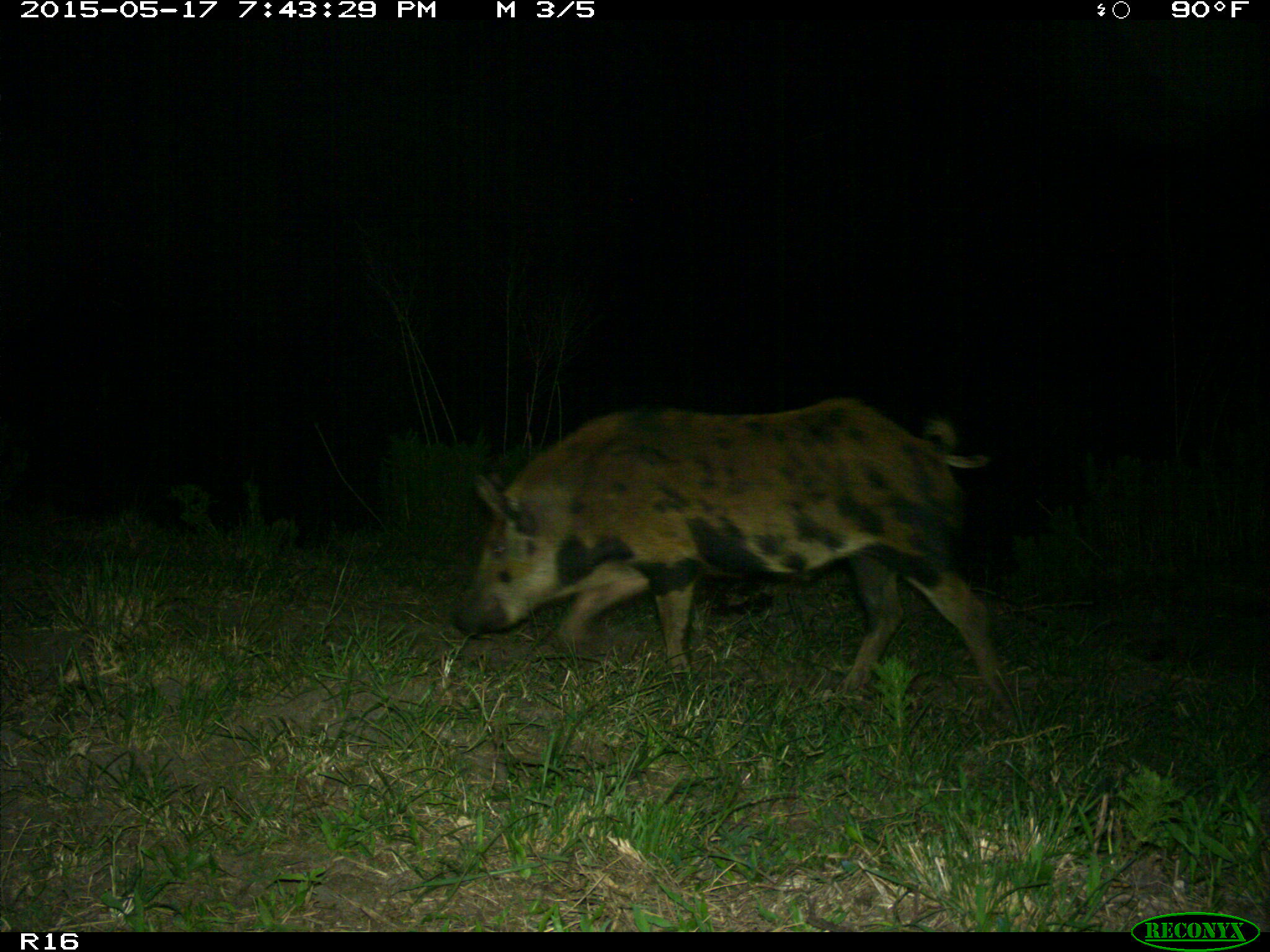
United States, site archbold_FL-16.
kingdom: Animalia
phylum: Chordata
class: Mammalia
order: Artiodactyla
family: Suidae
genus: Sus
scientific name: Sus scrofa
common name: wild boar